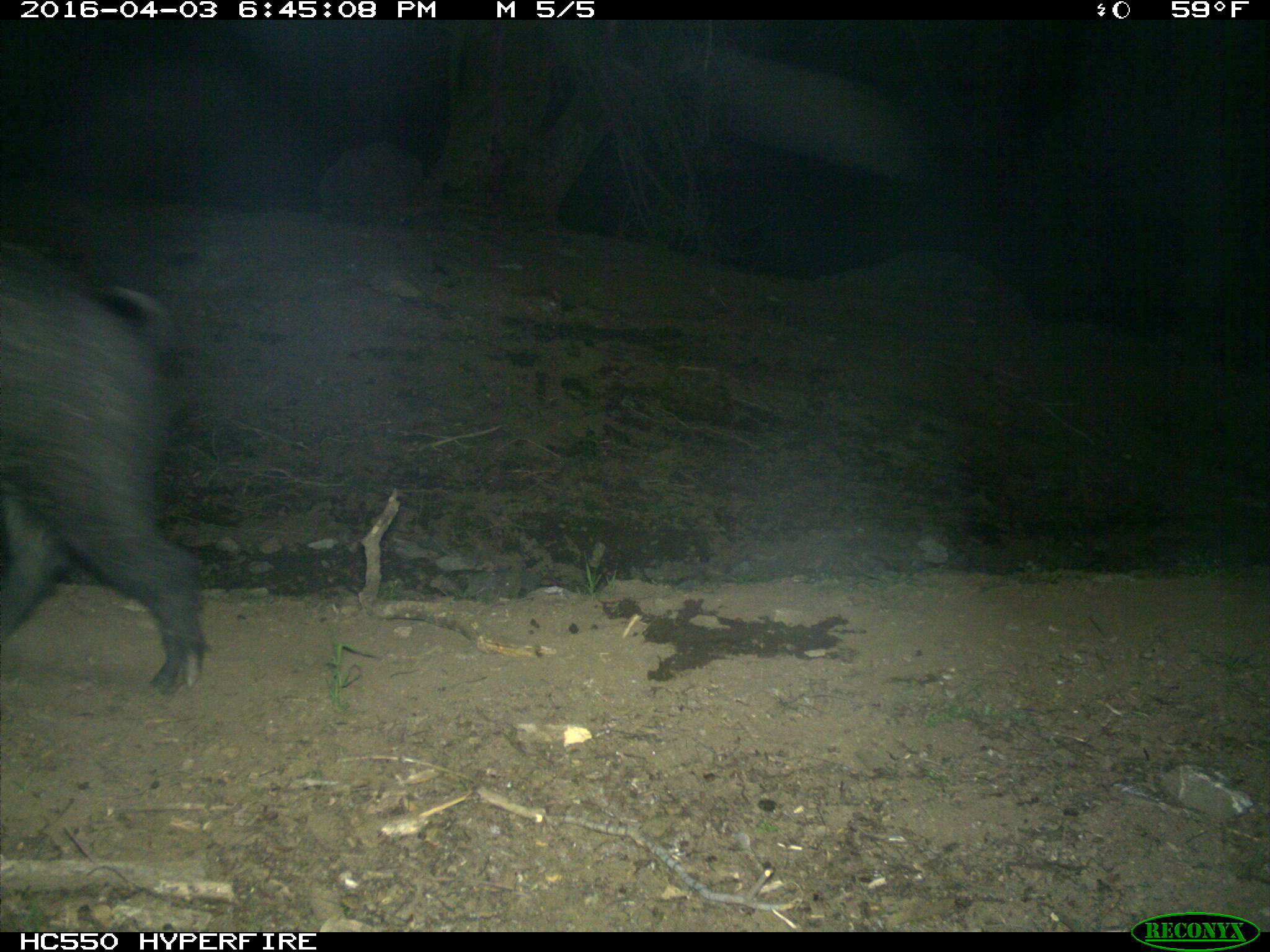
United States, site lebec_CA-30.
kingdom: Animalia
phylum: Chordata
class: Mammalia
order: Artiodactyla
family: Suidae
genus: Sus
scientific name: Sus scrofa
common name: wild boar